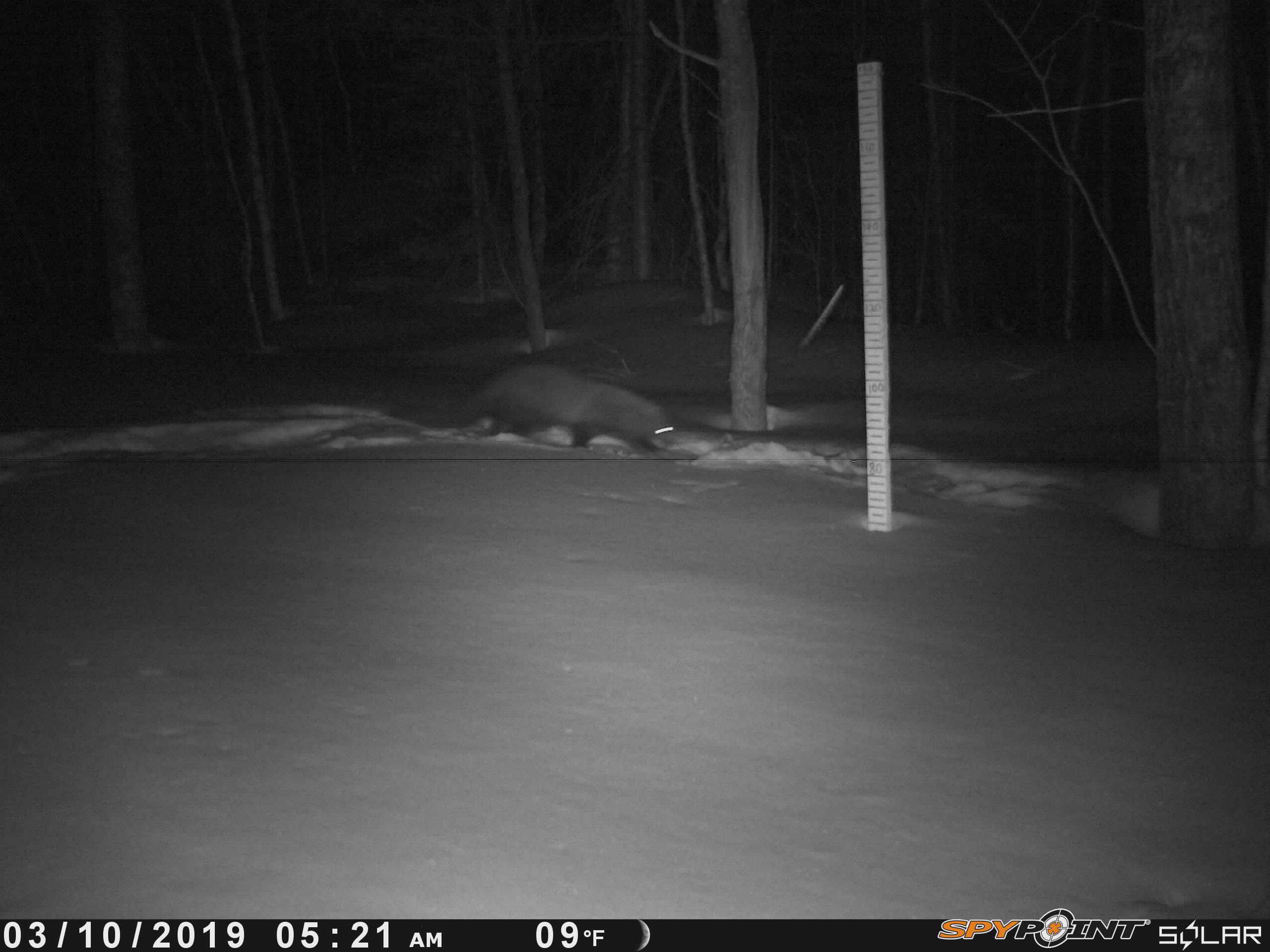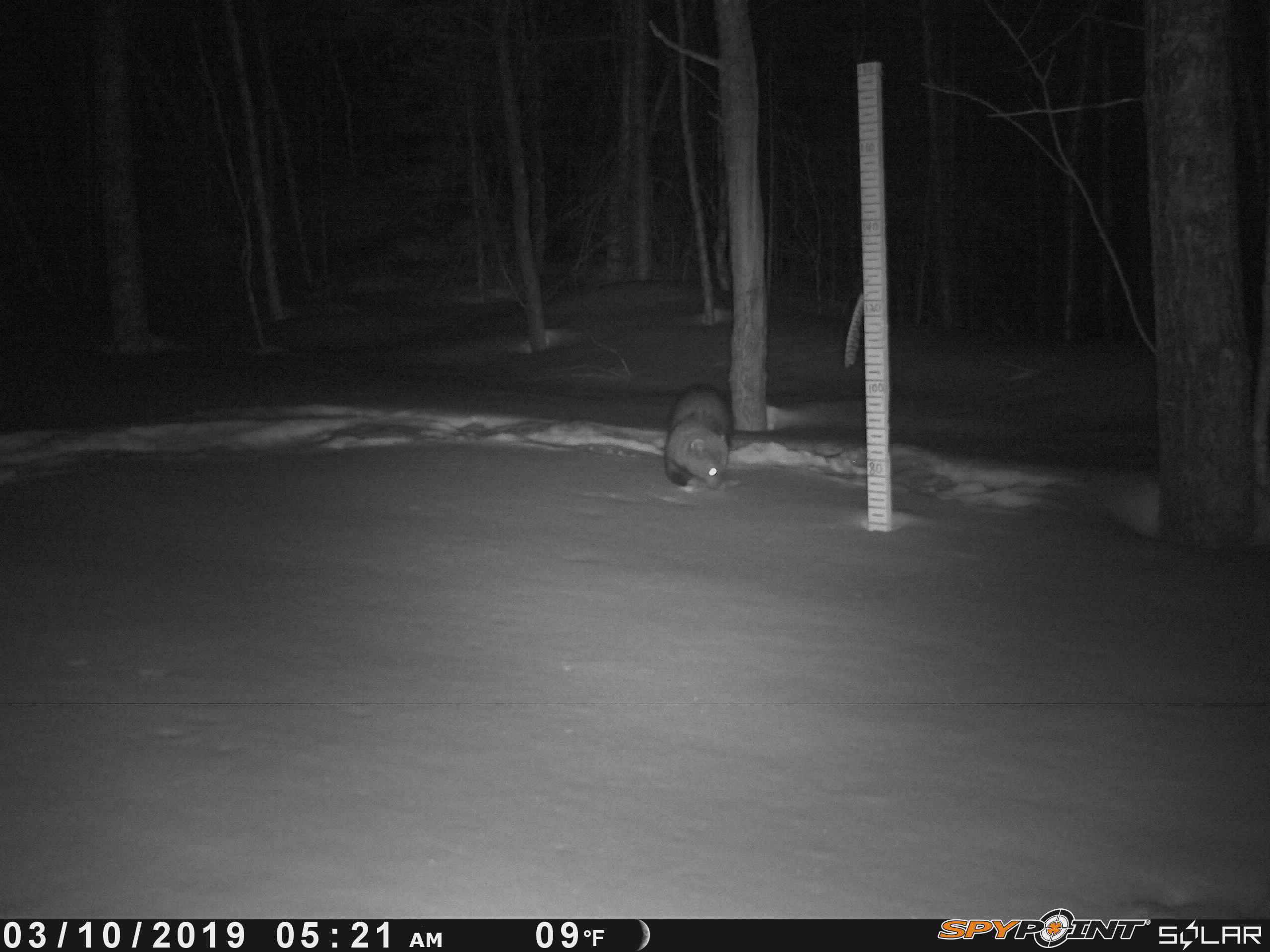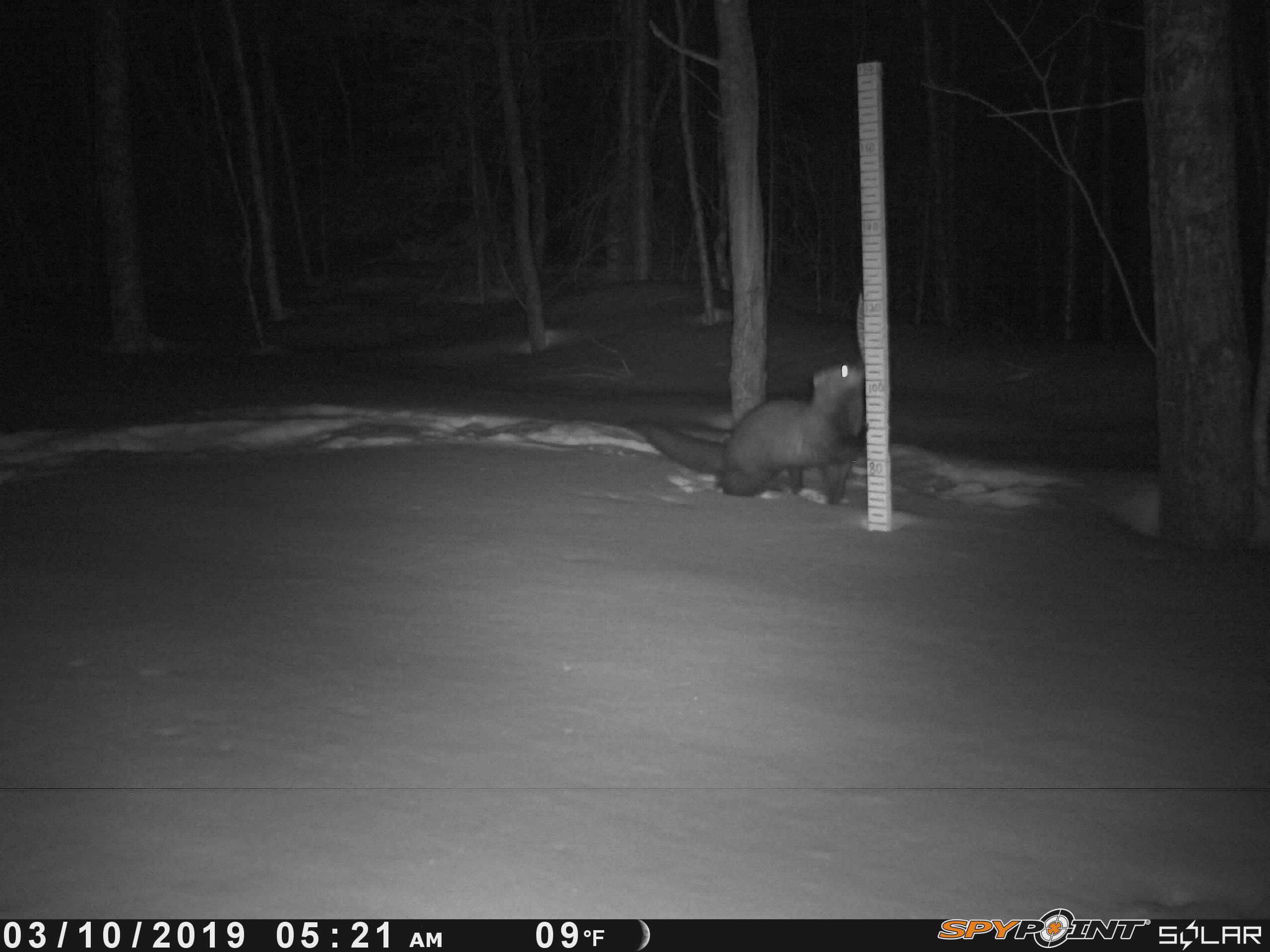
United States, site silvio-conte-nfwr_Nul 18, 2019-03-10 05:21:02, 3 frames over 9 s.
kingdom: Animalia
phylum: Chordata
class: Mammalia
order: Carnivora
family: Mustelidae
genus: Pekania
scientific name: Pekania pennanti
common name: fisher